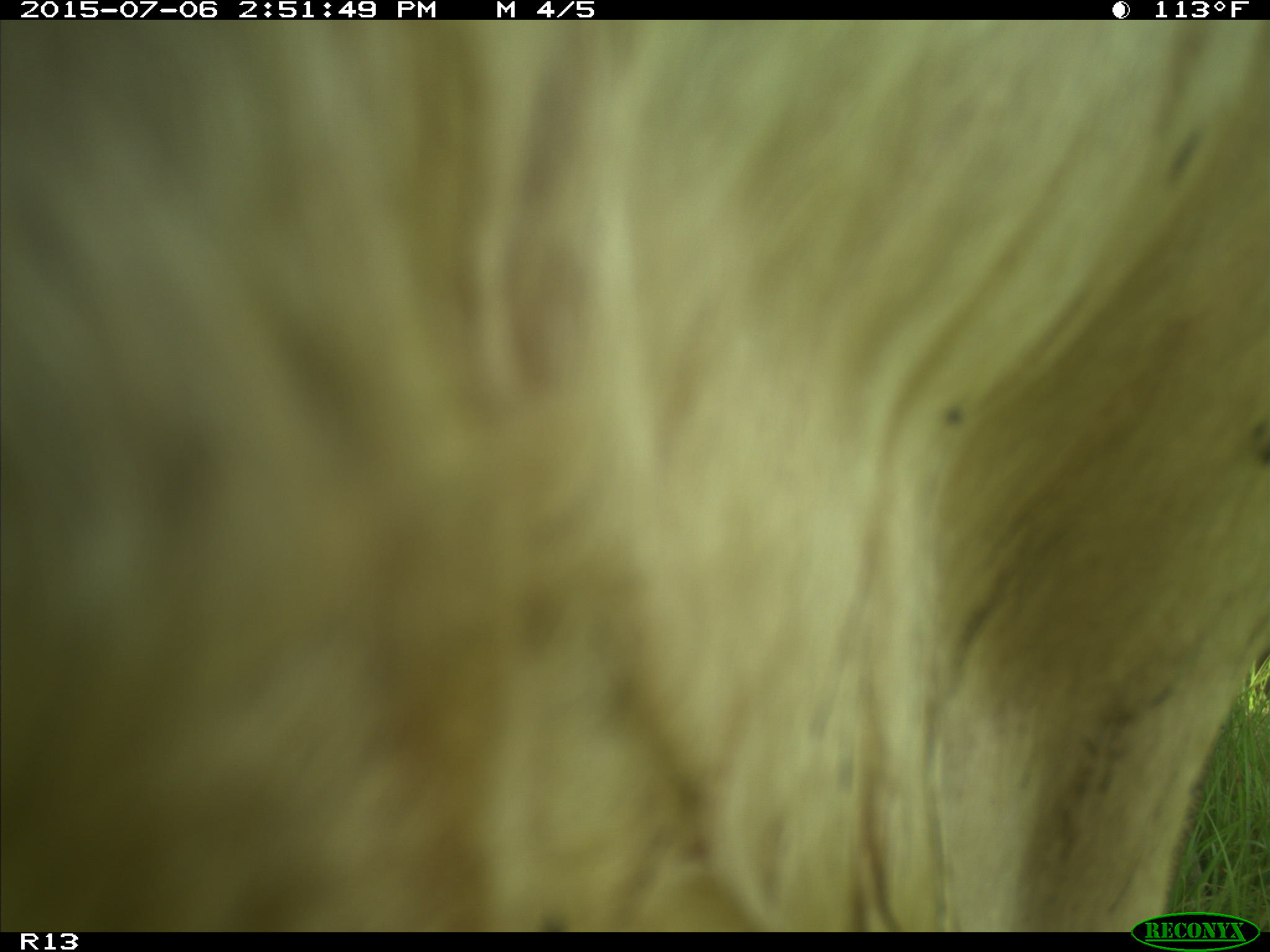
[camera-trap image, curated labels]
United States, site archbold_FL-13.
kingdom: Animalia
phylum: Chordata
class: Mammalia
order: Artiodactyla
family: Bovidae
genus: Bos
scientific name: Bos taurus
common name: domestic cow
Bos taurus (domestic cow).